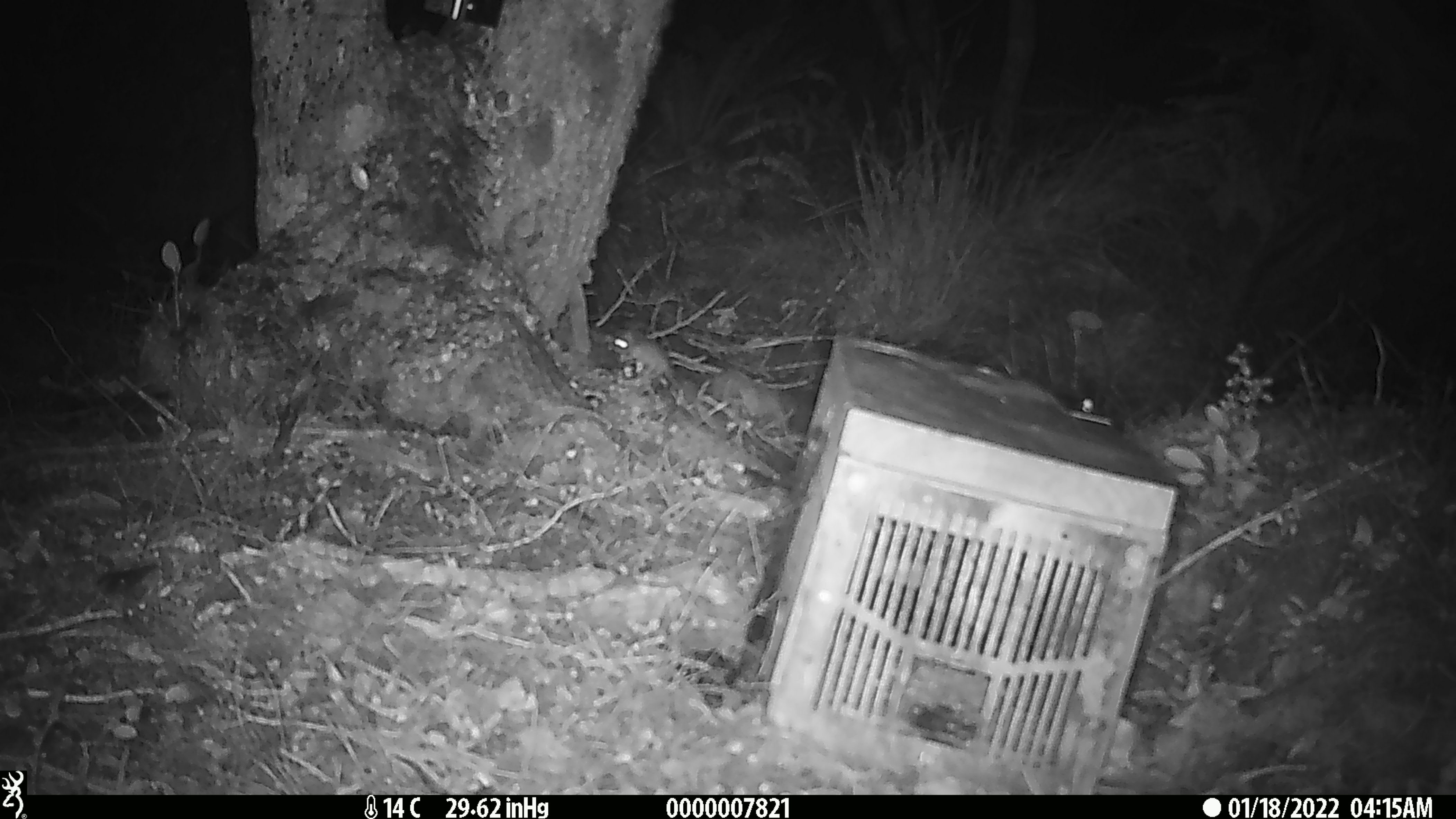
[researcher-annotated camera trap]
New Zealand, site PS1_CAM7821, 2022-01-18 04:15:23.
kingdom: Animalia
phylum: Chordata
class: Mammalia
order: Rodentia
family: Muridae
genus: Mus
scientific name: Mus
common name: mouse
Mouse (Mus).